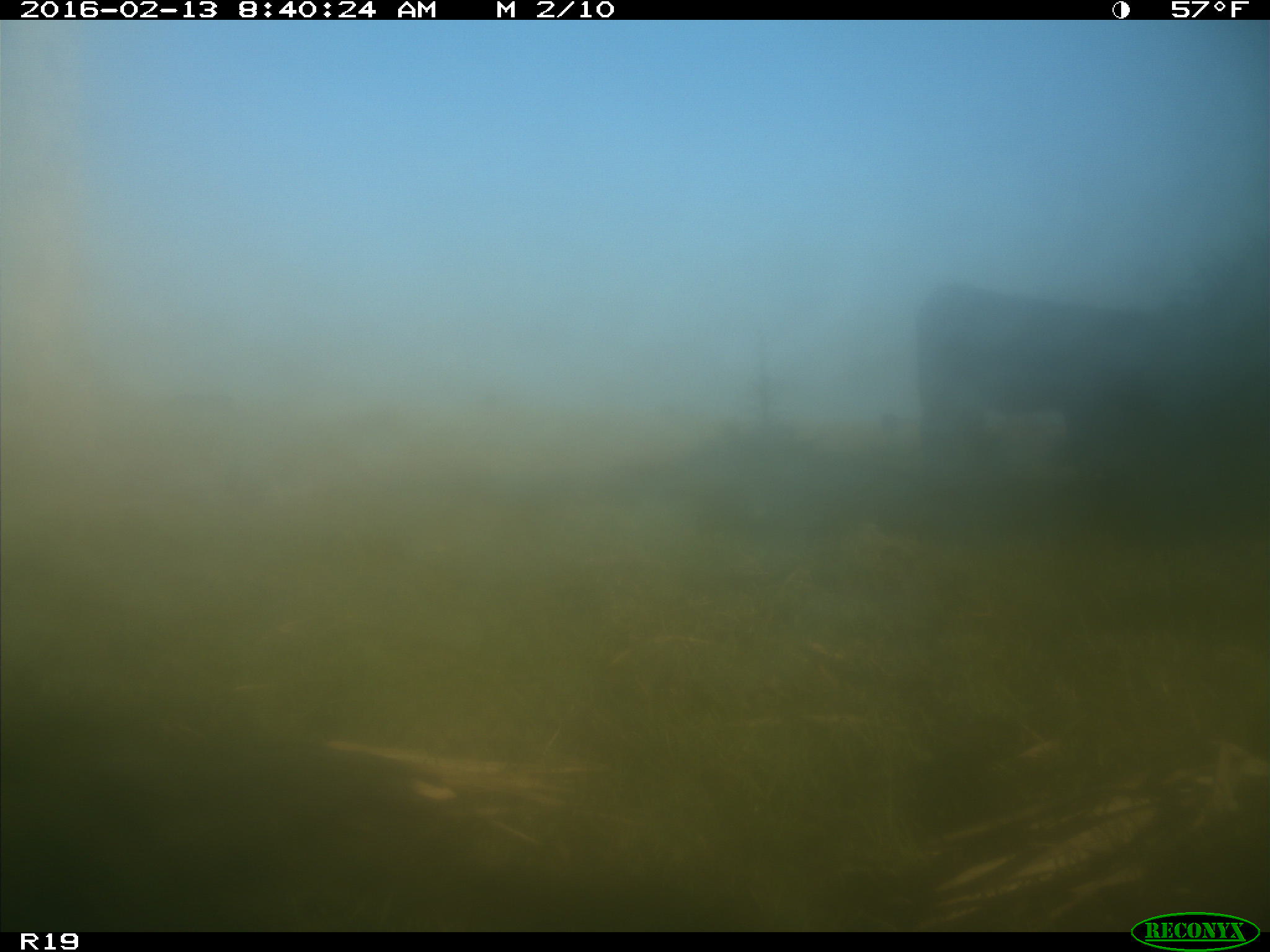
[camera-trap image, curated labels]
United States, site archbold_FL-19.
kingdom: Animalia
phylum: Chordata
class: Mammalia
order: Artiodactyla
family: Bovidae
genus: Bos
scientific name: Bos taurus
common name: domestic cow